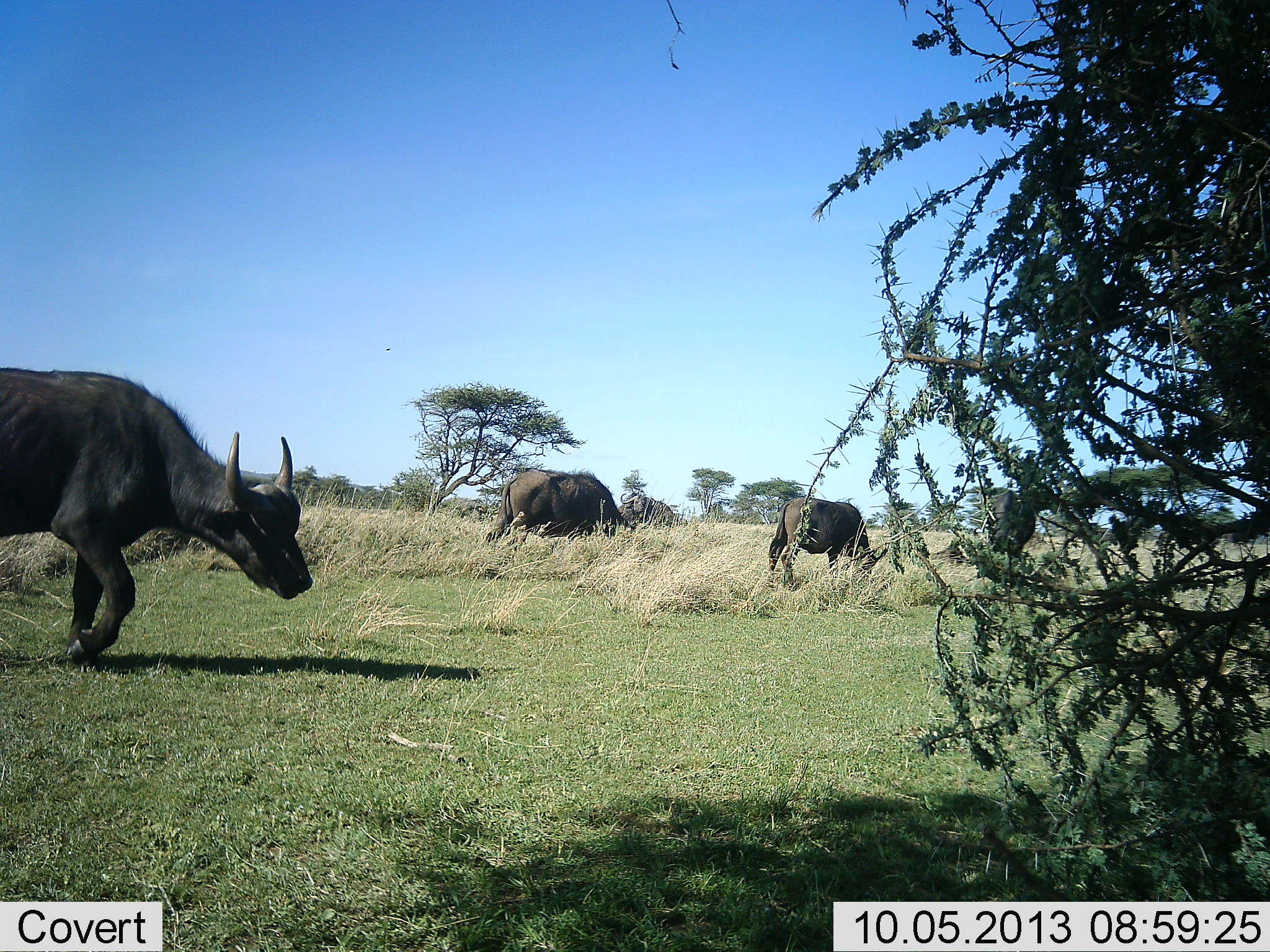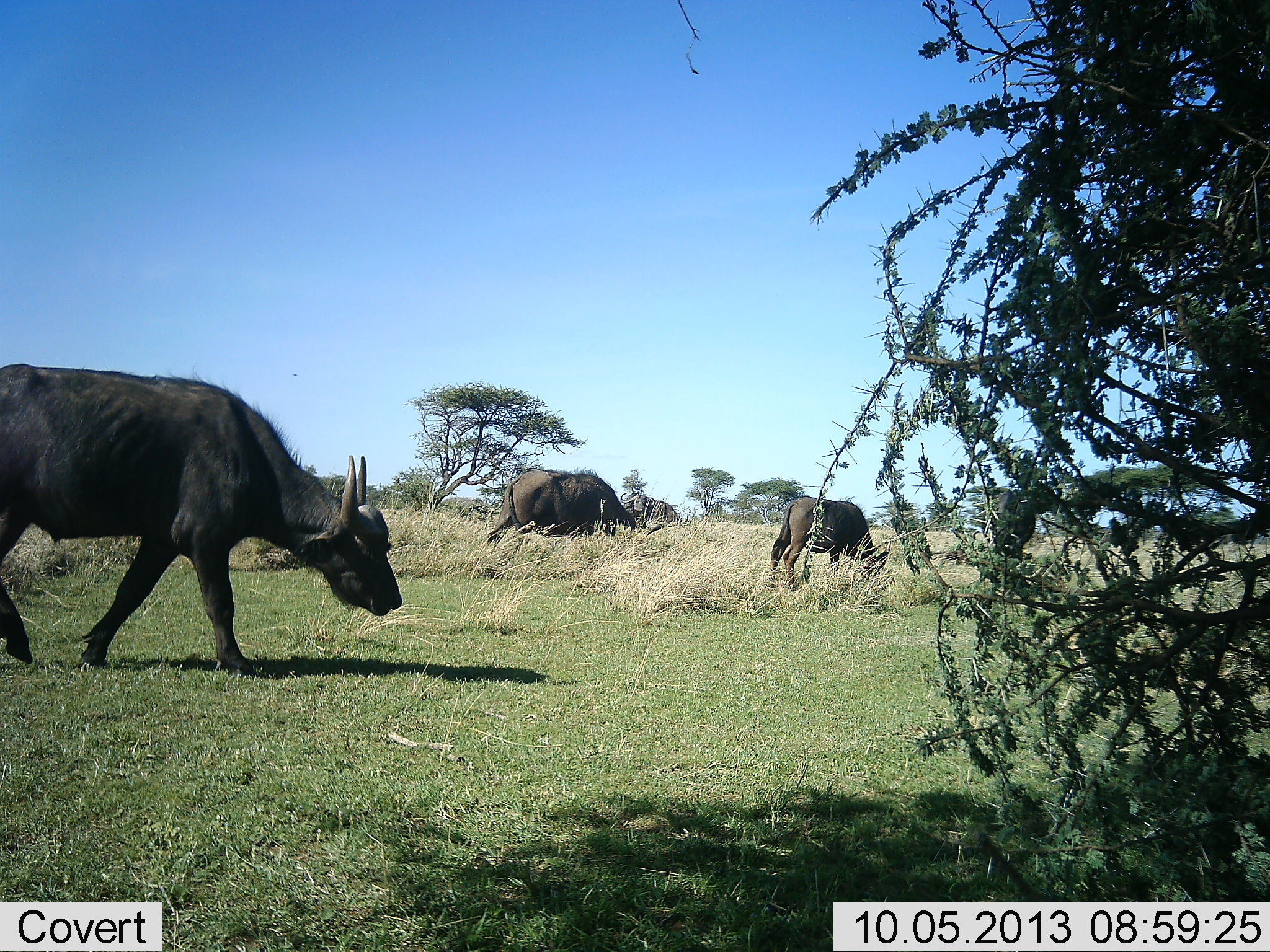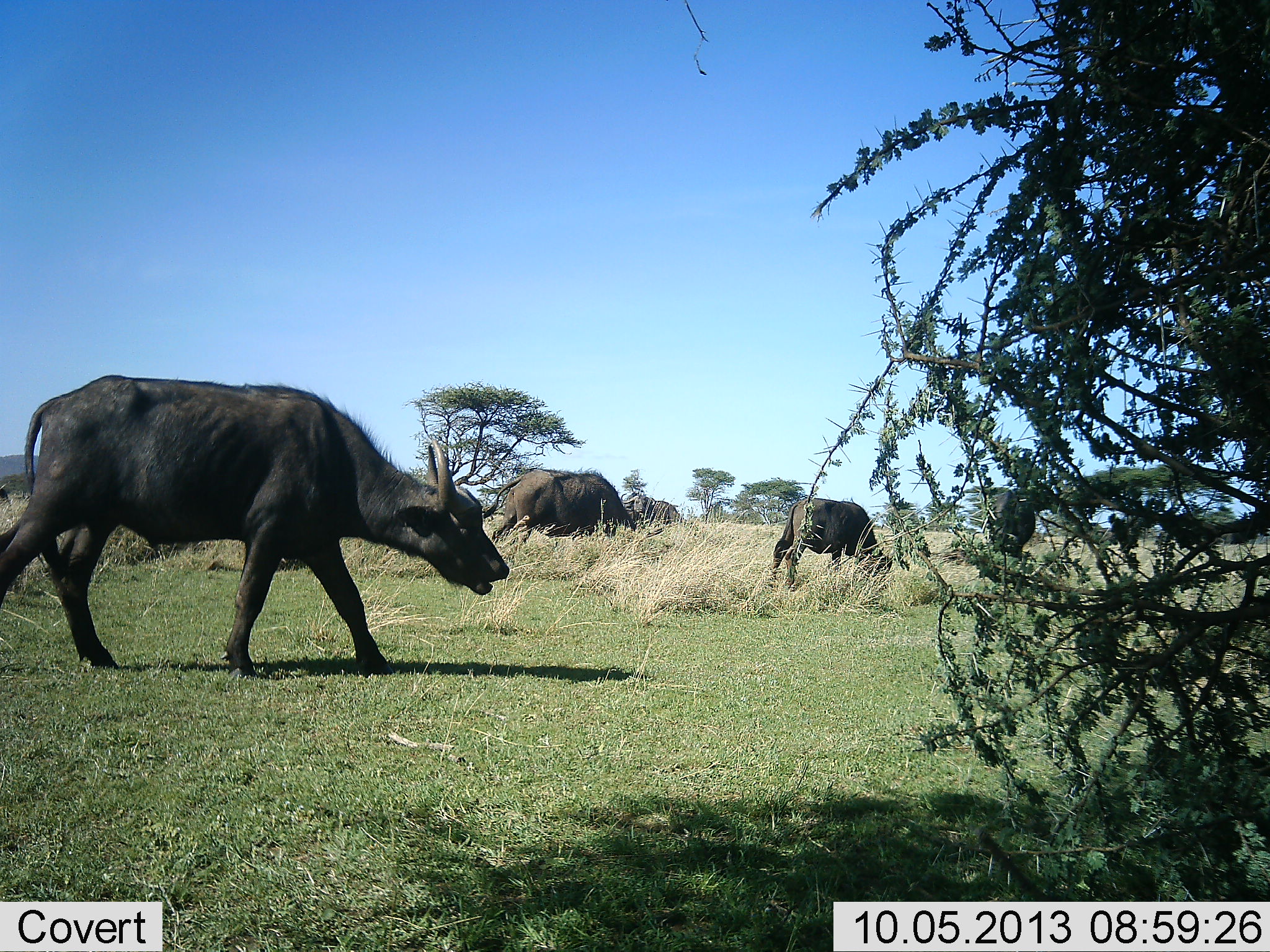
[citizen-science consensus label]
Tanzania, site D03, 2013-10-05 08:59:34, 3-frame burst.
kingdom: Animalia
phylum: Chordata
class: Mammalia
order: Artiodactyla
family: Bovidae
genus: Syncerus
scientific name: Syncerus caffer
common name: cape buffalo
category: buffalo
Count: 3.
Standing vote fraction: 0%.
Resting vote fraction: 0%.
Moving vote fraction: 80%.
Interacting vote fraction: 0%.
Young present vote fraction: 10%.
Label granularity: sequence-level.